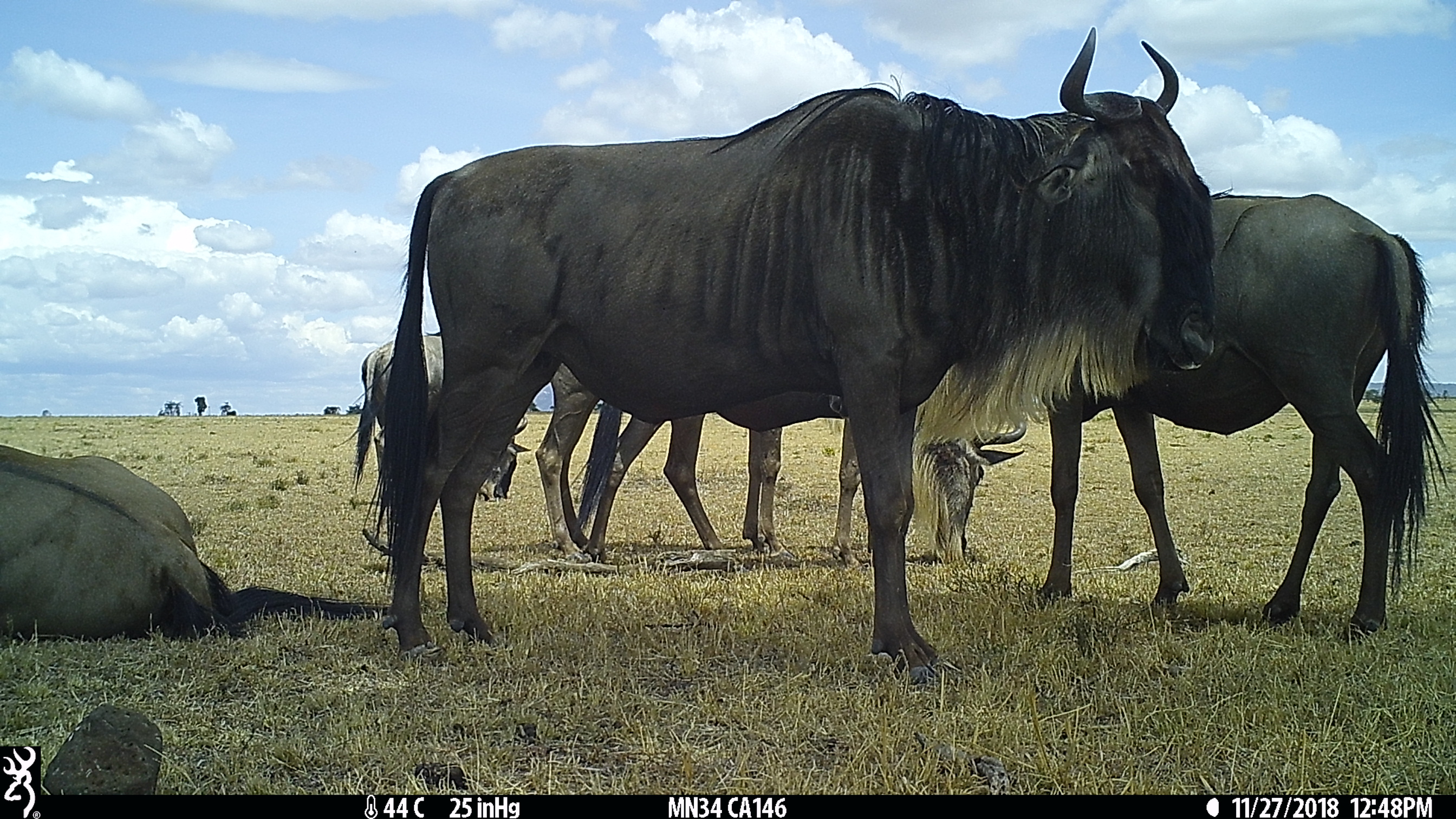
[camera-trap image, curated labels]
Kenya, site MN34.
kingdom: Animalia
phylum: Chordata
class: Mammalia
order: Artiodactyla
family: Bovidae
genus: Connochaetes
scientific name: Connochaetes taurinus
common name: blue wildebeest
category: wildebeest